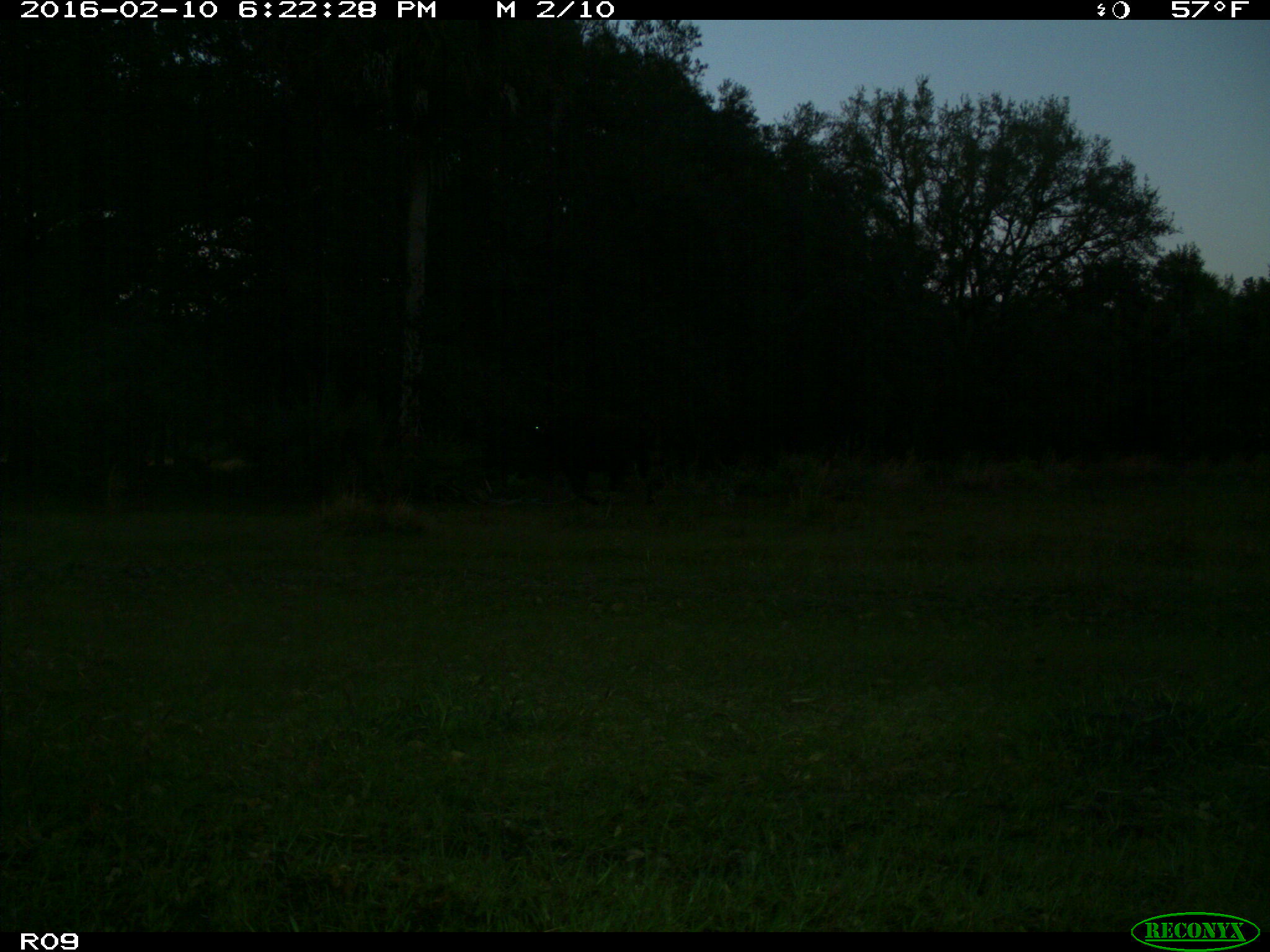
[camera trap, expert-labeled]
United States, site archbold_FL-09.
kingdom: Animalia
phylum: Chordata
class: Mammalia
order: Artiodactyla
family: Bovidae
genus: Bos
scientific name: Bos taurus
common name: domestic cow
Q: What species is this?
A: Bos taurus (domestic cow).